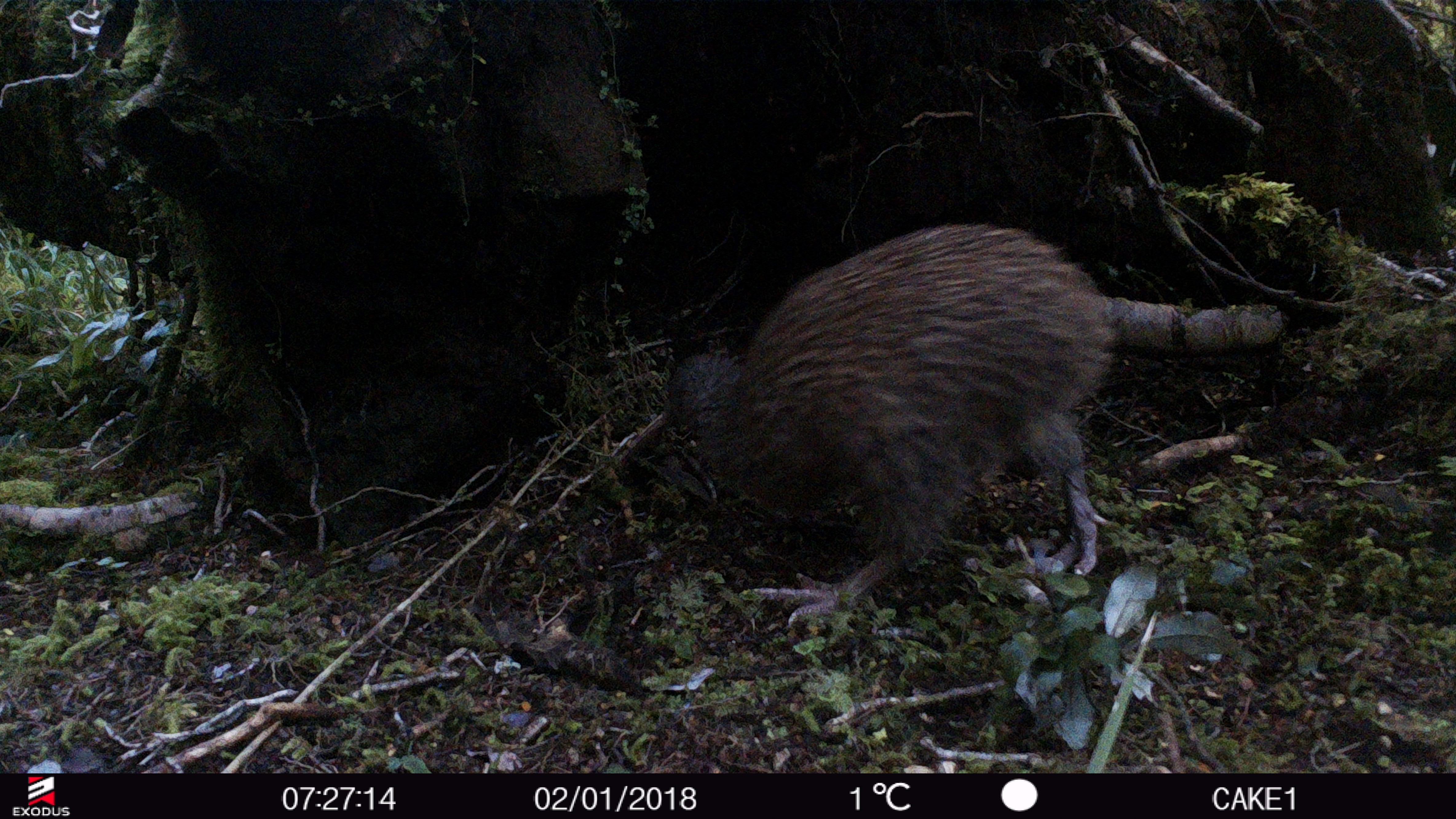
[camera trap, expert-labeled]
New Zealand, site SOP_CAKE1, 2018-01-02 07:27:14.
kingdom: Animalia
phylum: Chordata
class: Aves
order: Apterygiformes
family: Apterygidae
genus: Apteryx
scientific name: Apteryx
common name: kiwi